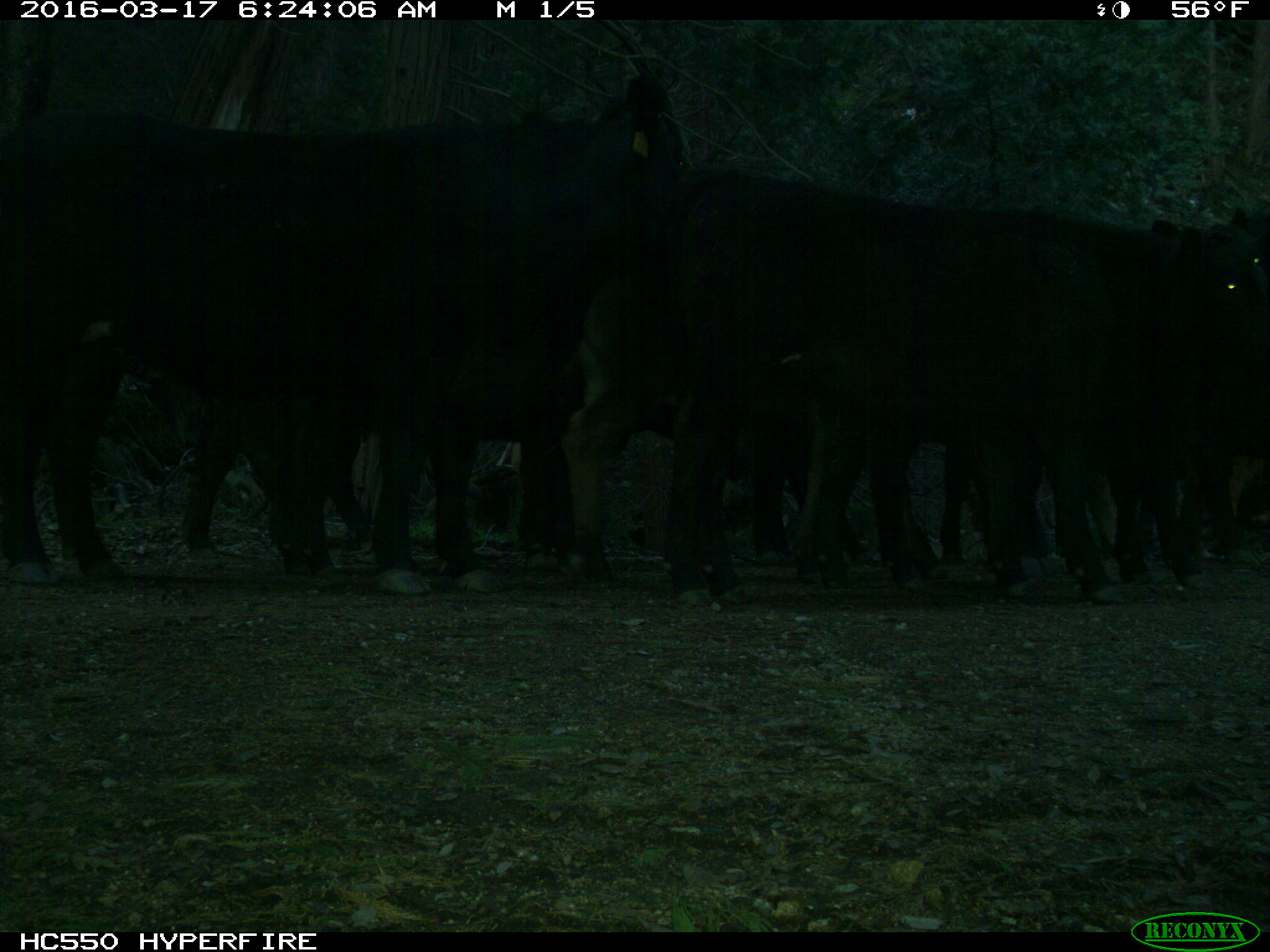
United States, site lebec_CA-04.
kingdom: Animalia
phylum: Chordata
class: Mammalia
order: Artiodactyla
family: Bovidae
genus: Bos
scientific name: Bos taurus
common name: domestic cow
Bos taurus (domestic cow).